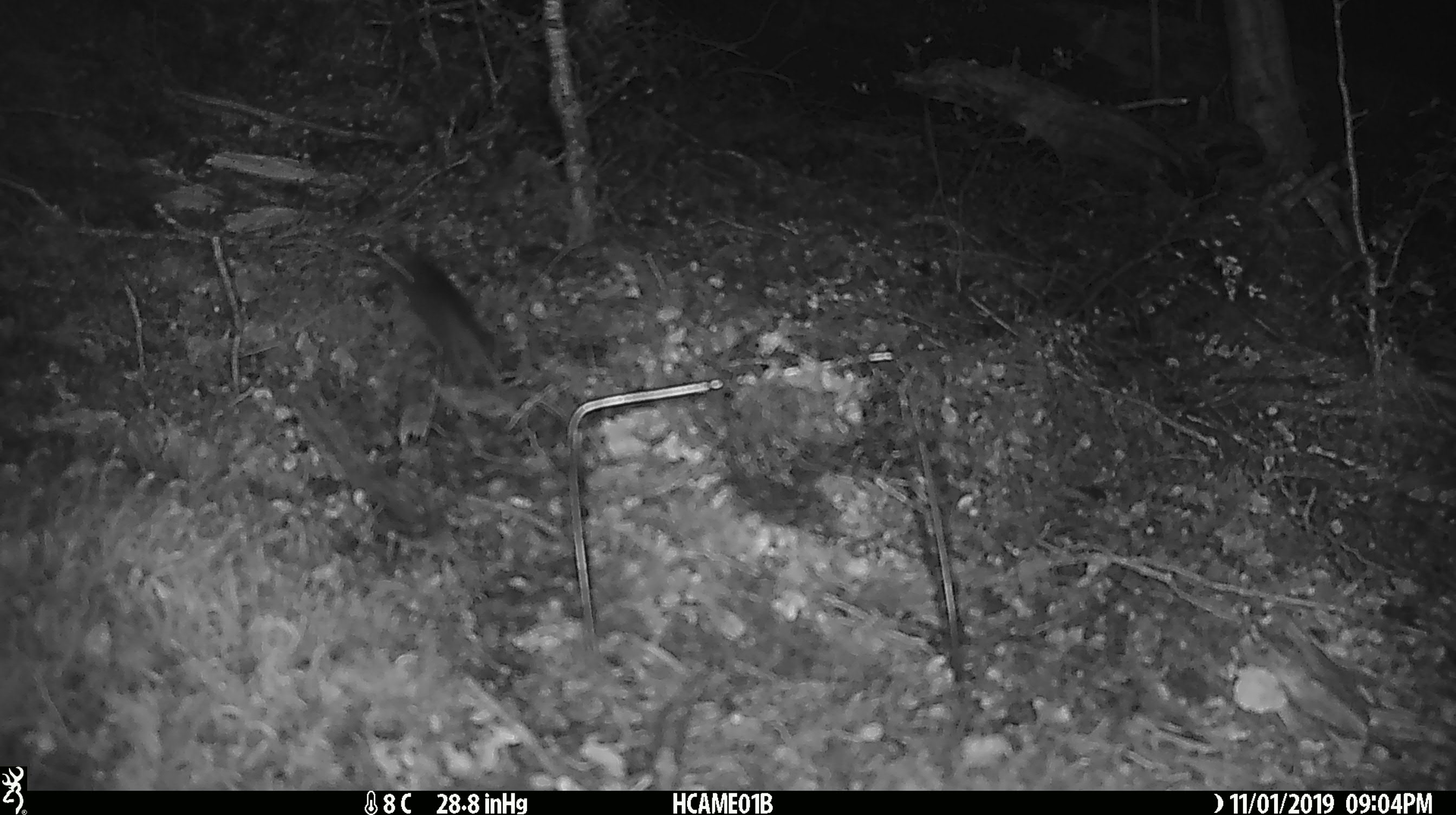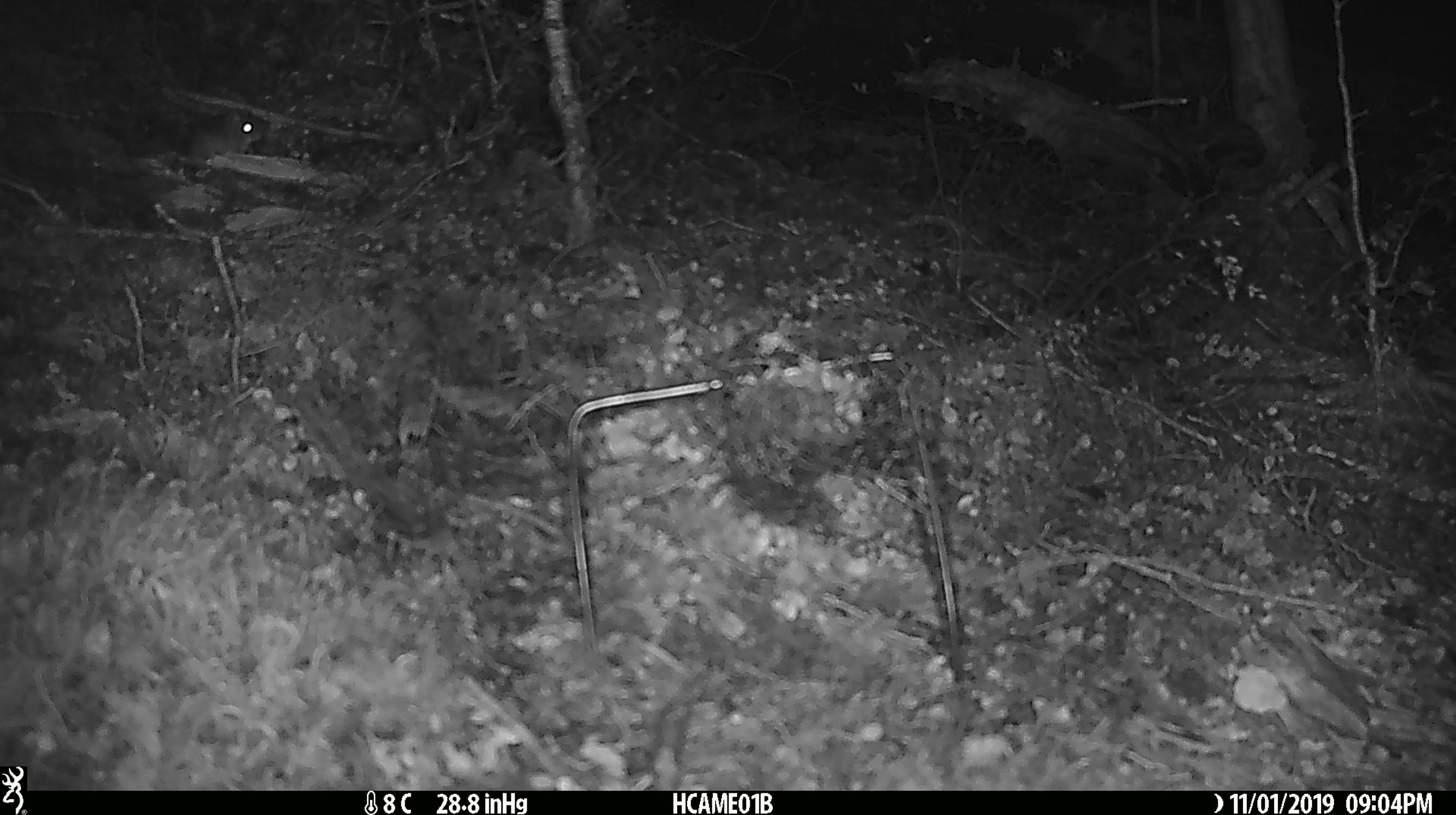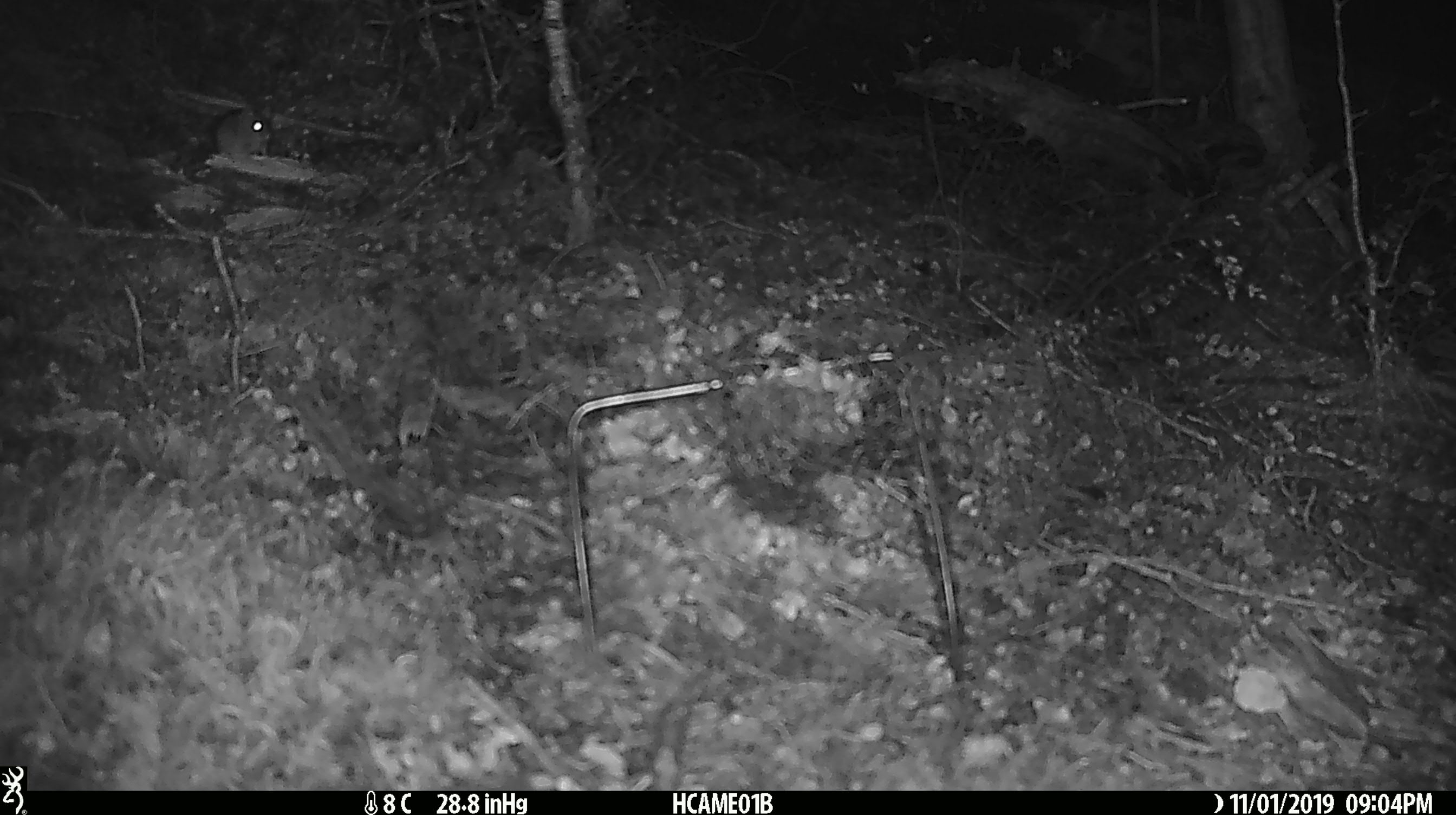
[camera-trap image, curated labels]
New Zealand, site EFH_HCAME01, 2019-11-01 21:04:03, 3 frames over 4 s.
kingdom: Animalia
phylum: Chordata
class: Mammalia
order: Rodentia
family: Muridae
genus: Mus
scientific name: Mus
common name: mouse